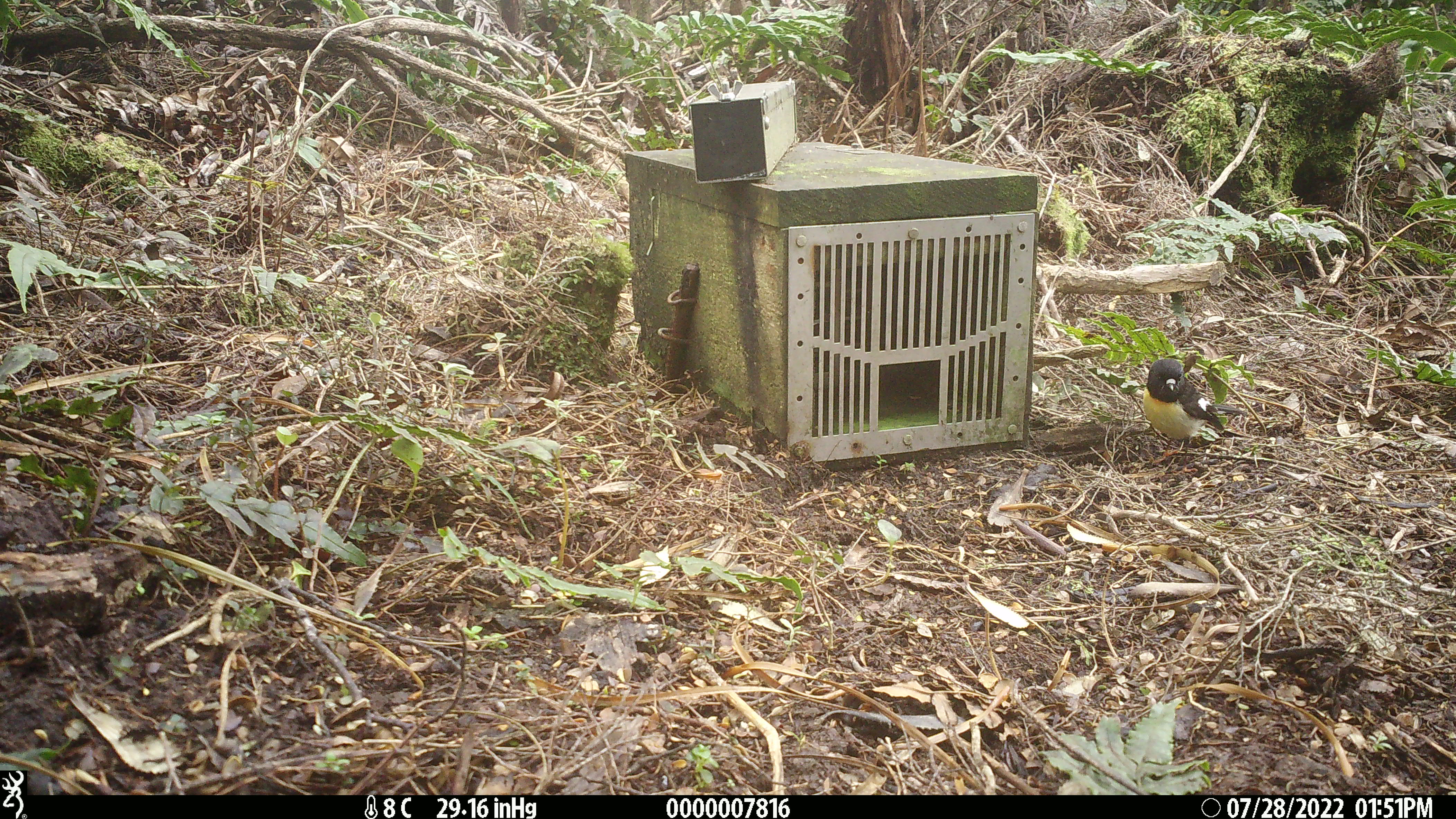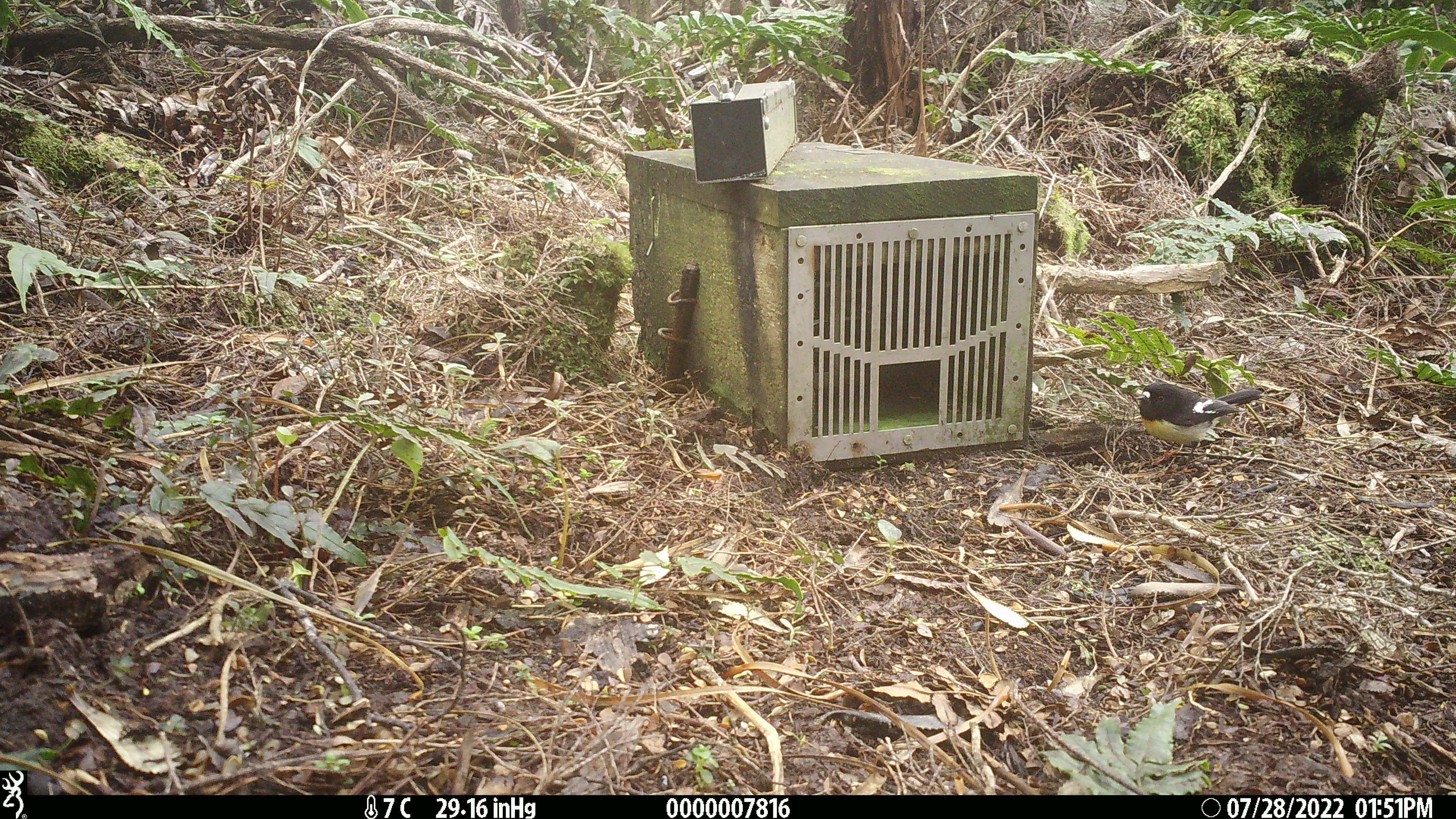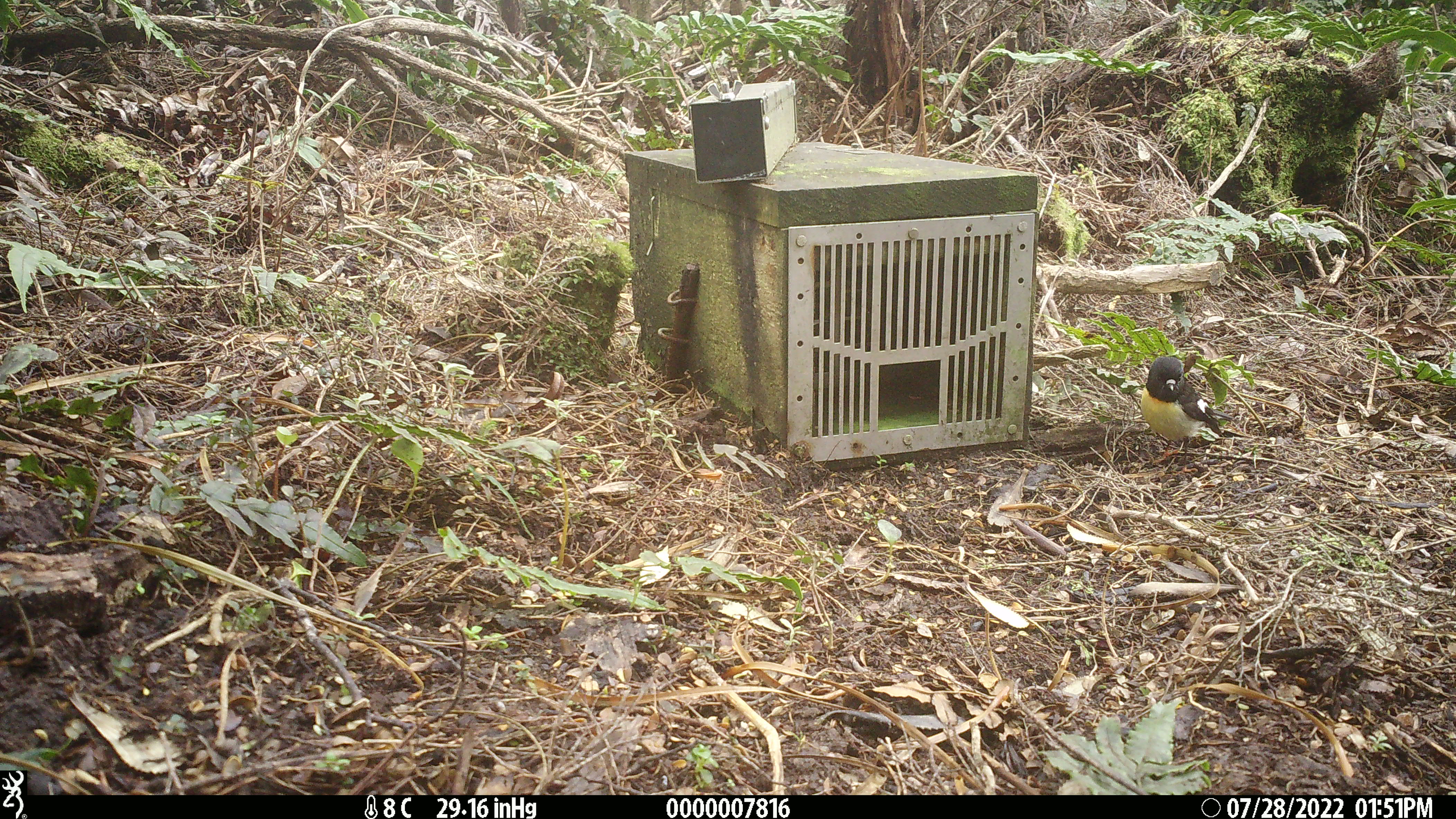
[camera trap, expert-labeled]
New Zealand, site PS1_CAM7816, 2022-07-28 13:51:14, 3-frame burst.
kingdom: Animalia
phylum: Chordata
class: Aves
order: Passeriformes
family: Petroicidae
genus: Petroica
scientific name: Petroica macrocephala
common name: tomtit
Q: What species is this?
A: Tomtit (Petroica macrocephala).